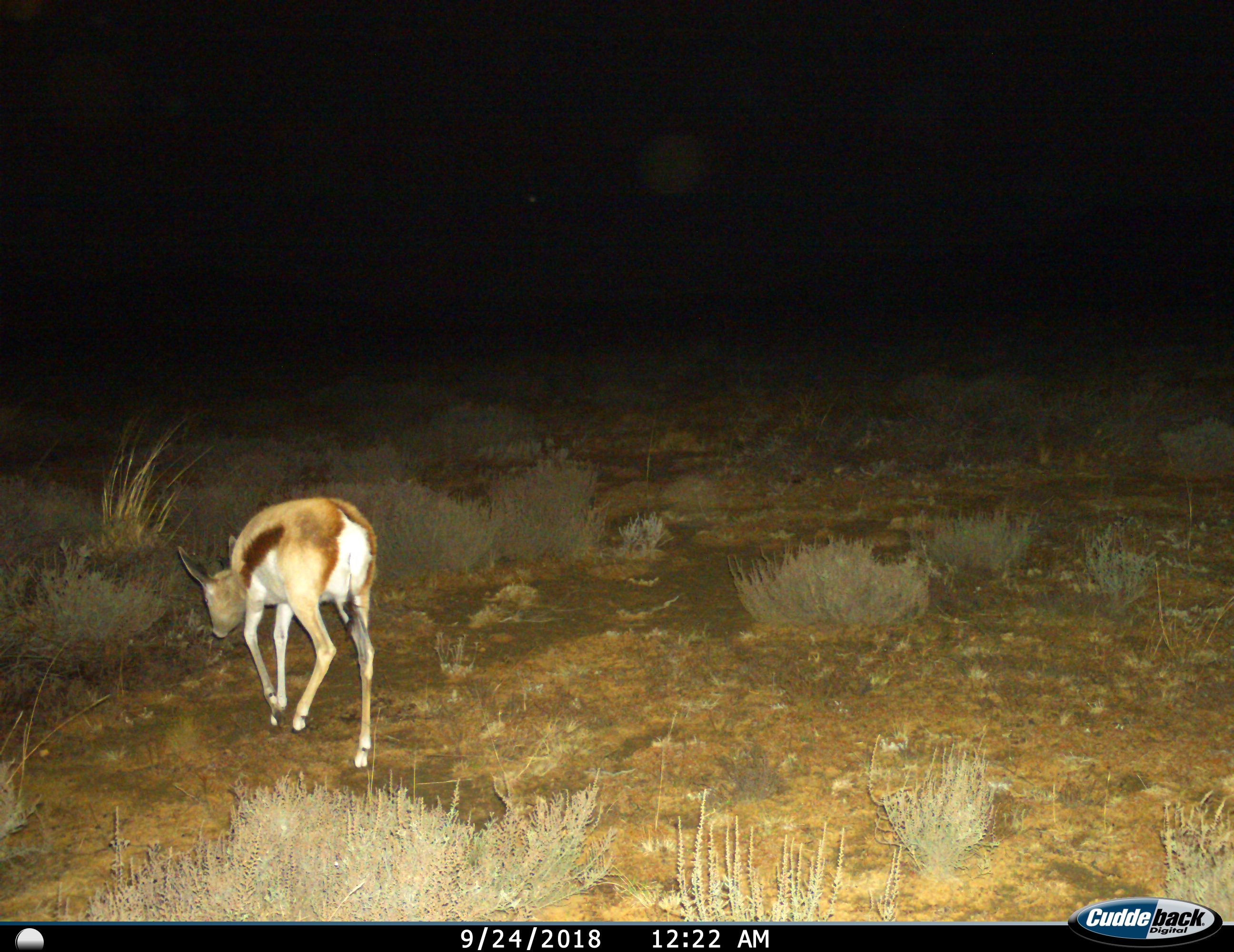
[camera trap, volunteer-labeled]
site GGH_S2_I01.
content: unidentified animal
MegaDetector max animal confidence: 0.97